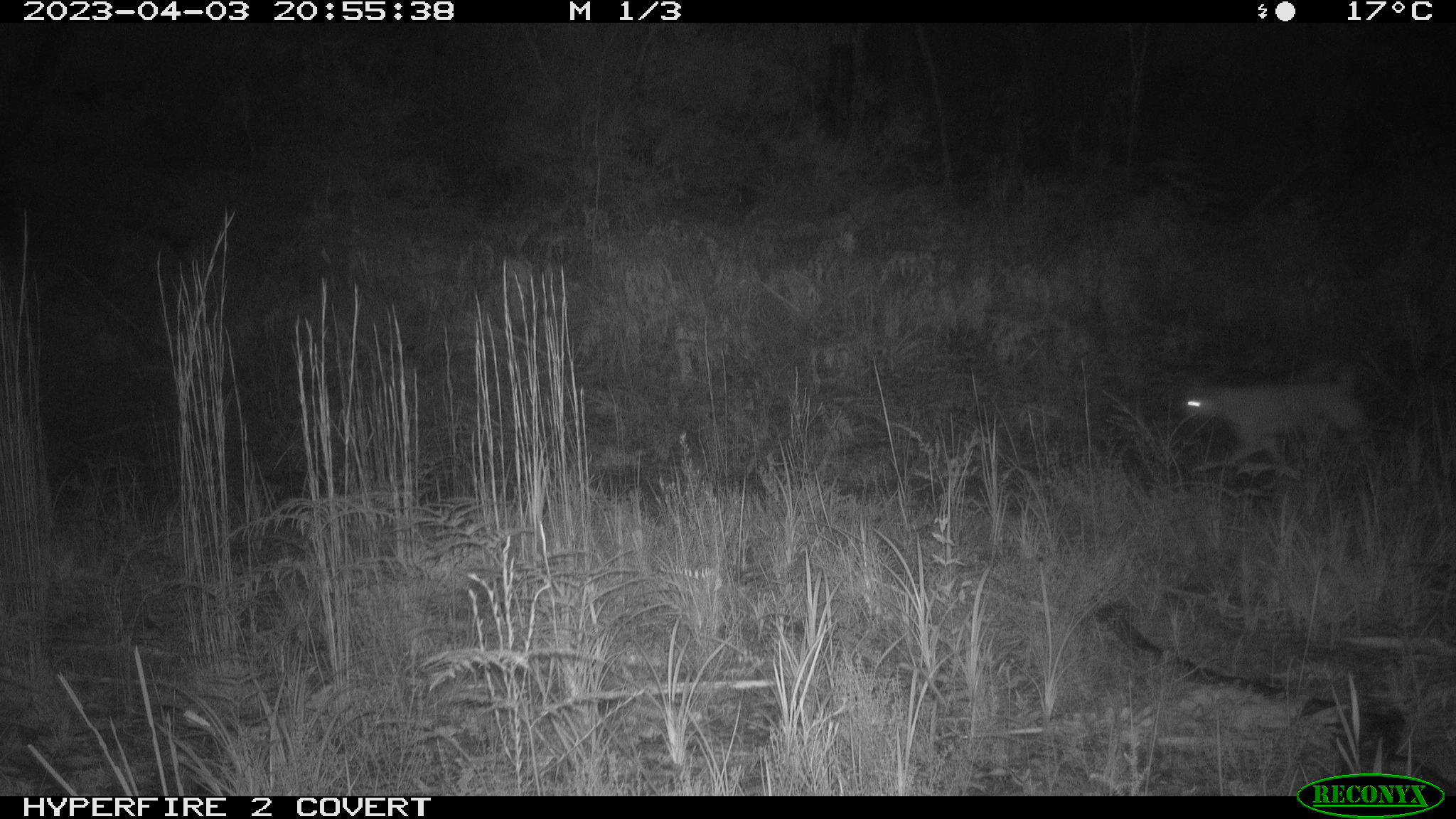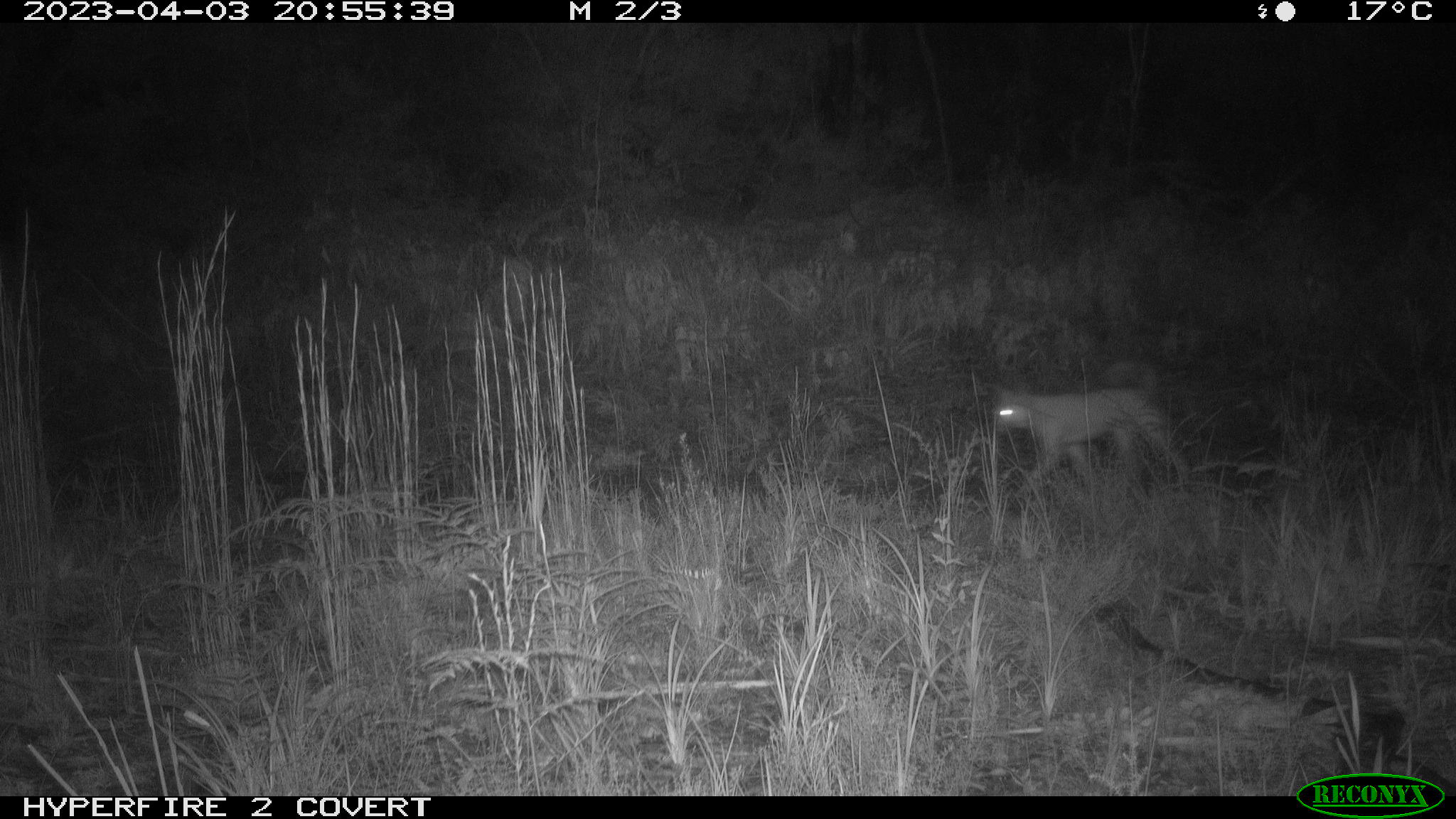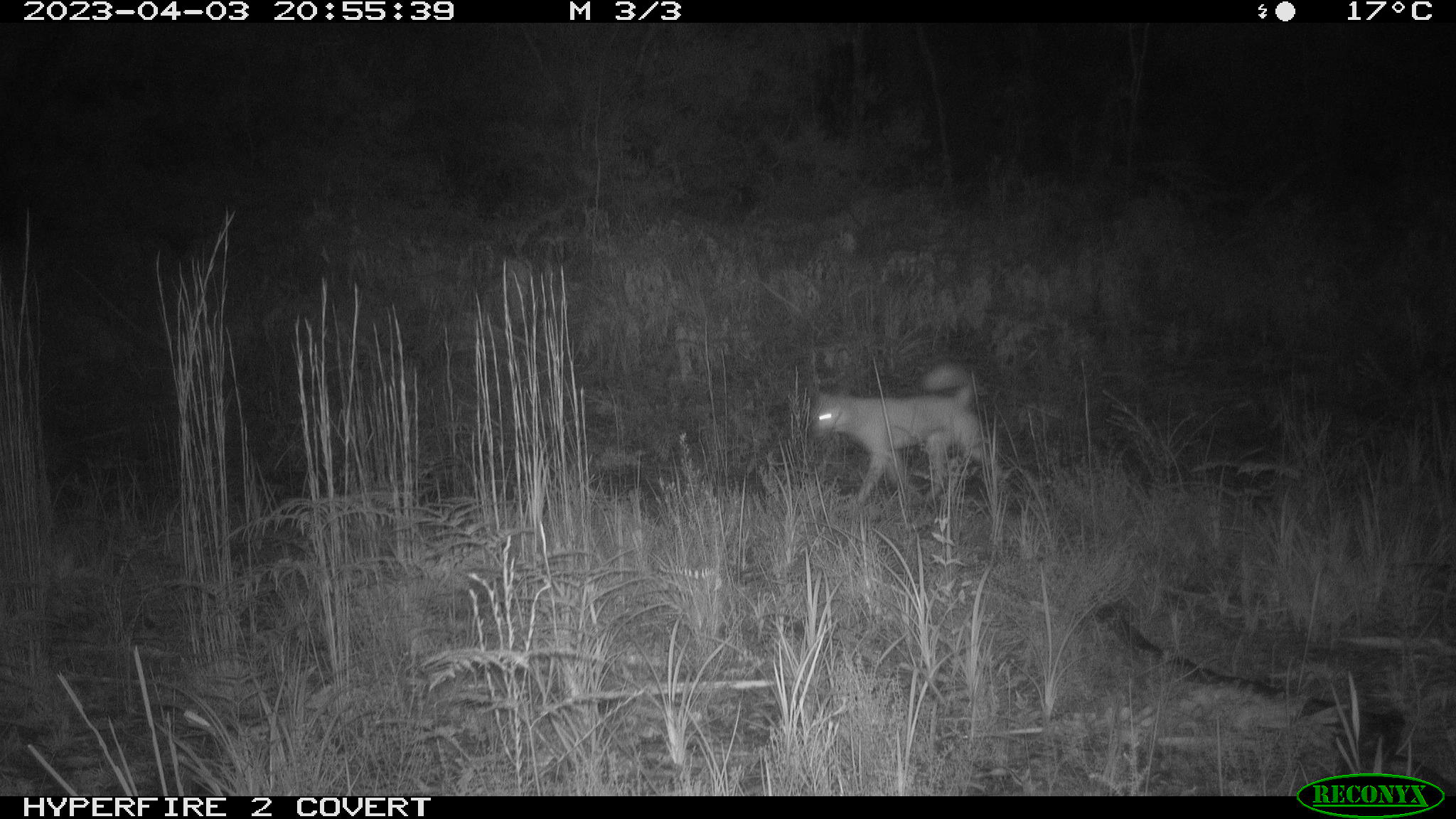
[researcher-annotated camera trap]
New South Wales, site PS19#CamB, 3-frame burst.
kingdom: Animalia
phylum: Chordata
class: Mammalia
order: Carnivora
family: Canidae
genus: Canis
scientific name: Canis familiaris dingo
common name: dingo